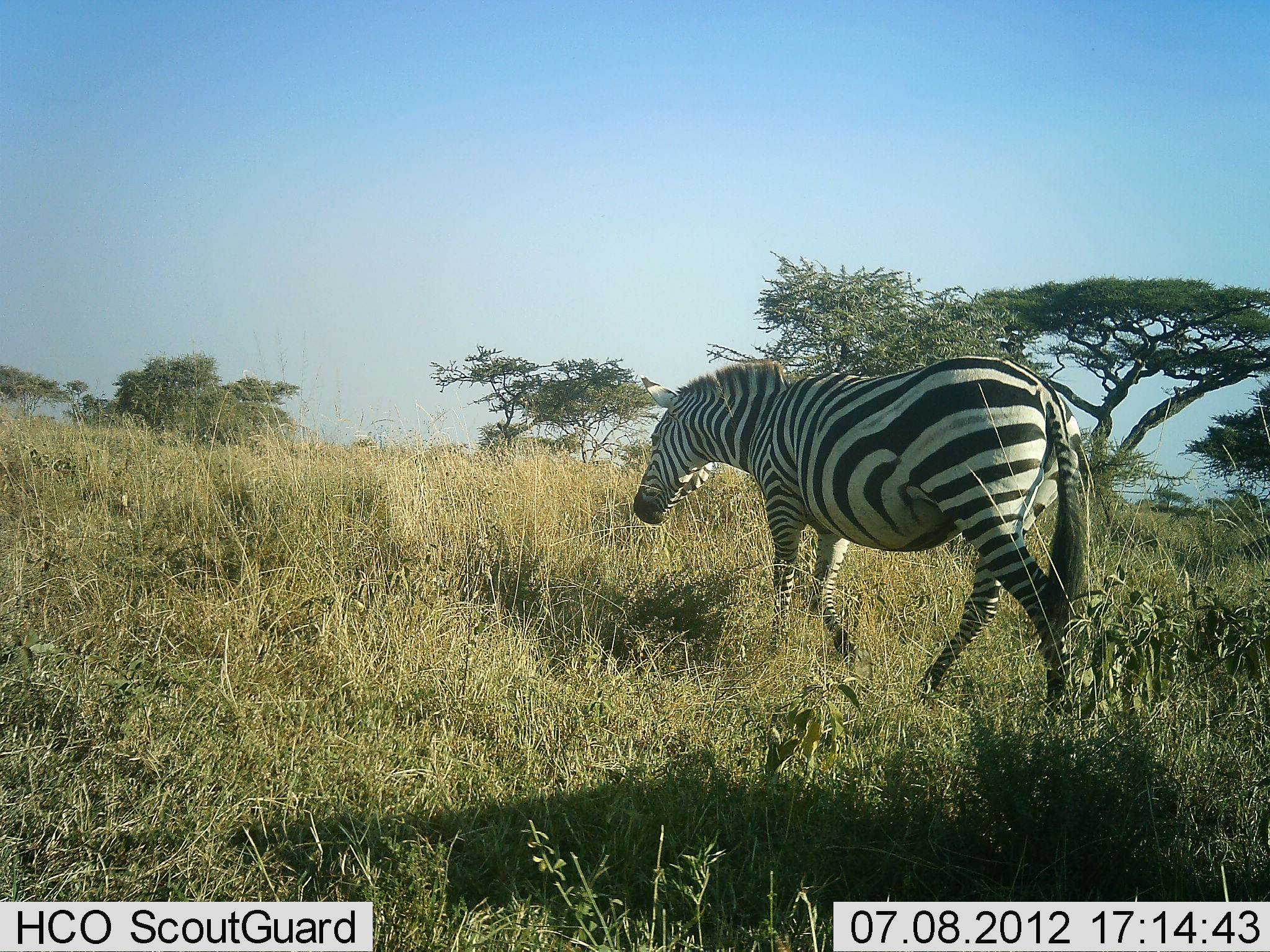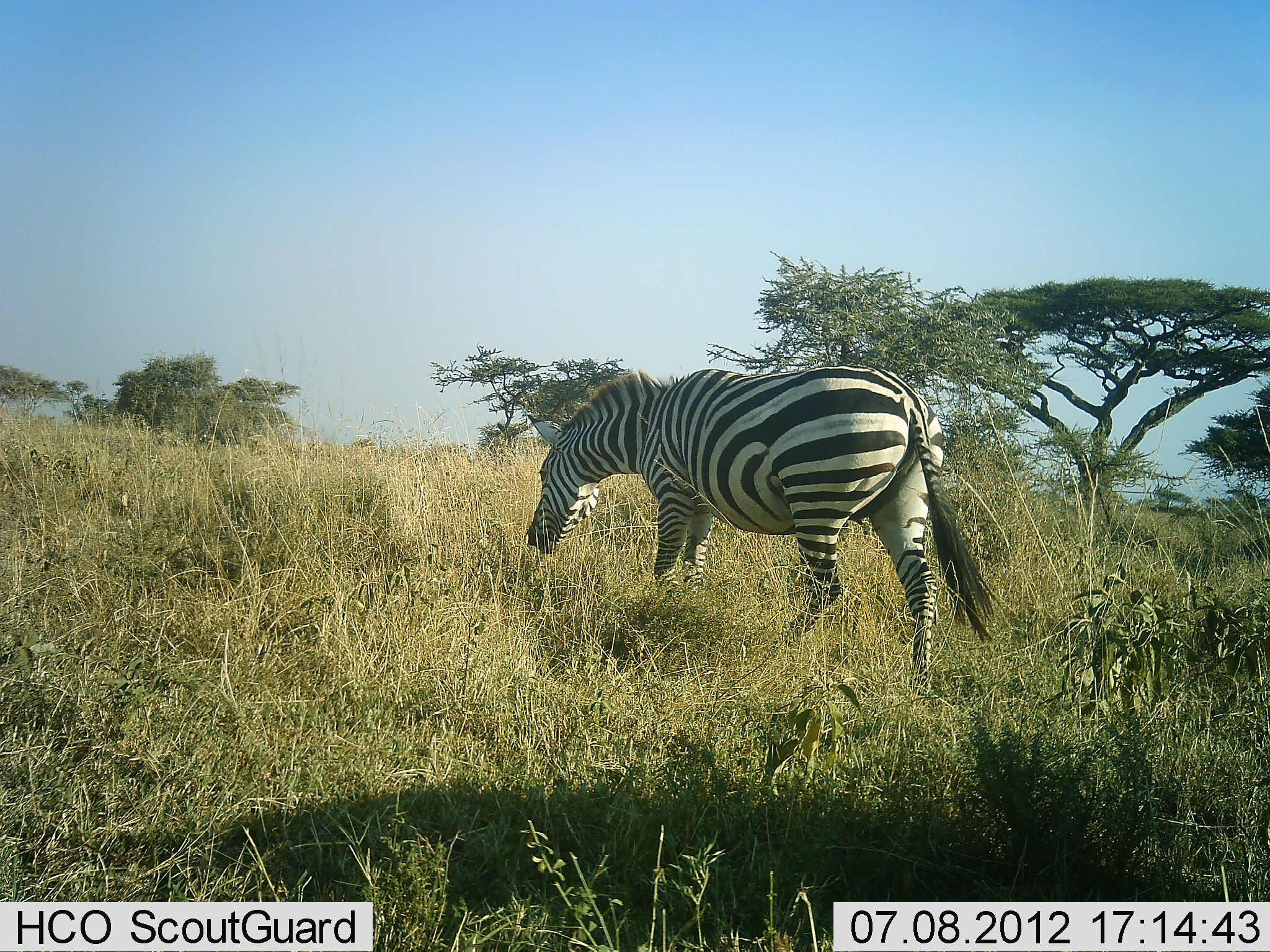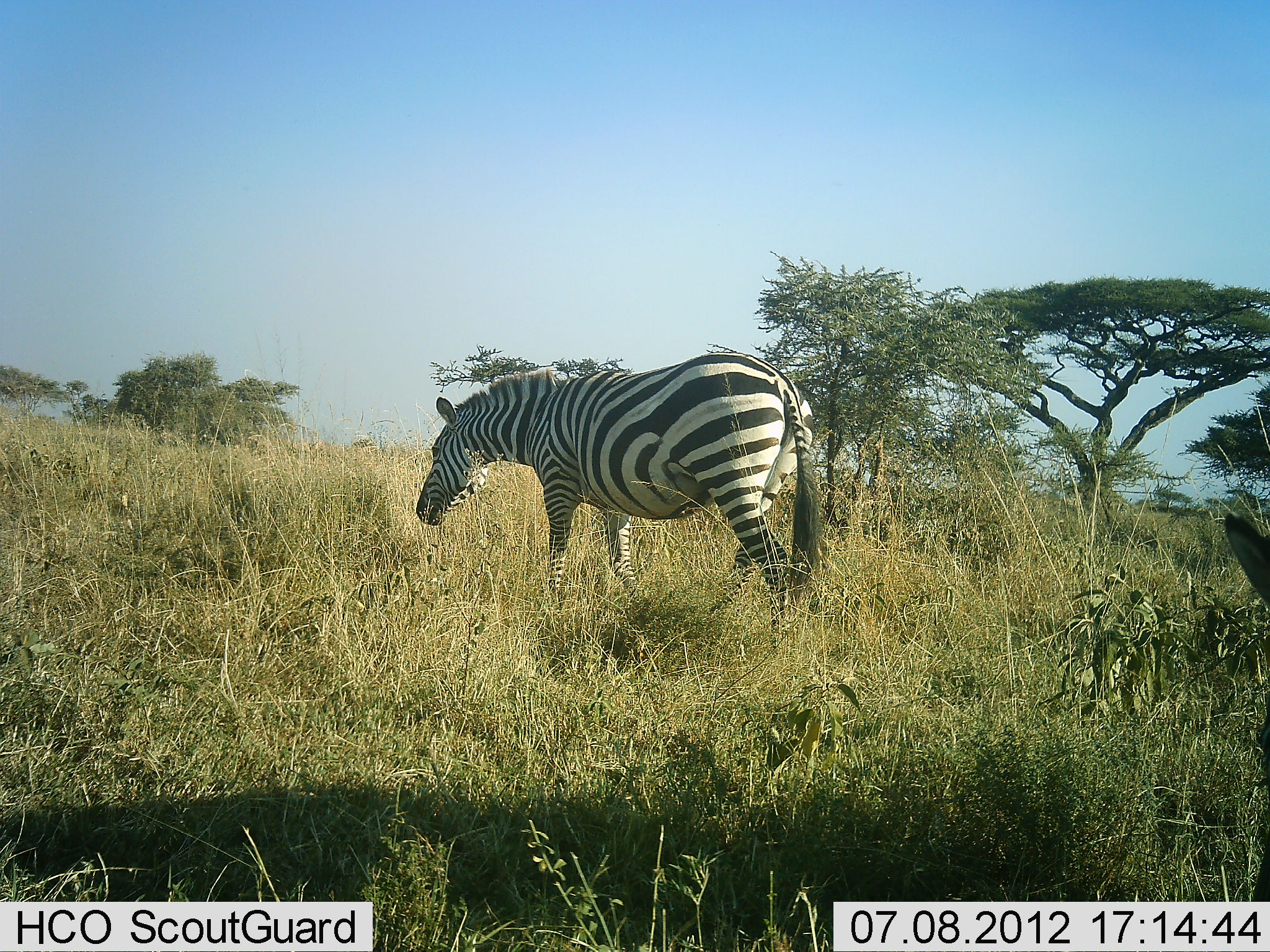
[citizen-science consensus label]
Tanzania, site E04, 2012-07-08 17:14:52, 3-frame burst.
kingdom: Animalia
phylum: Chordata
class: Mammalia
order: Perissodactyla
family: Equidae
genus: Equus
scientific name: Equus quagga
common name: plains zebra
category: zebra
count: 2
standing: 0%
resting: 0%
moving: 80%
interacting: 0%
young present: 0%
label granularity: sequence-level